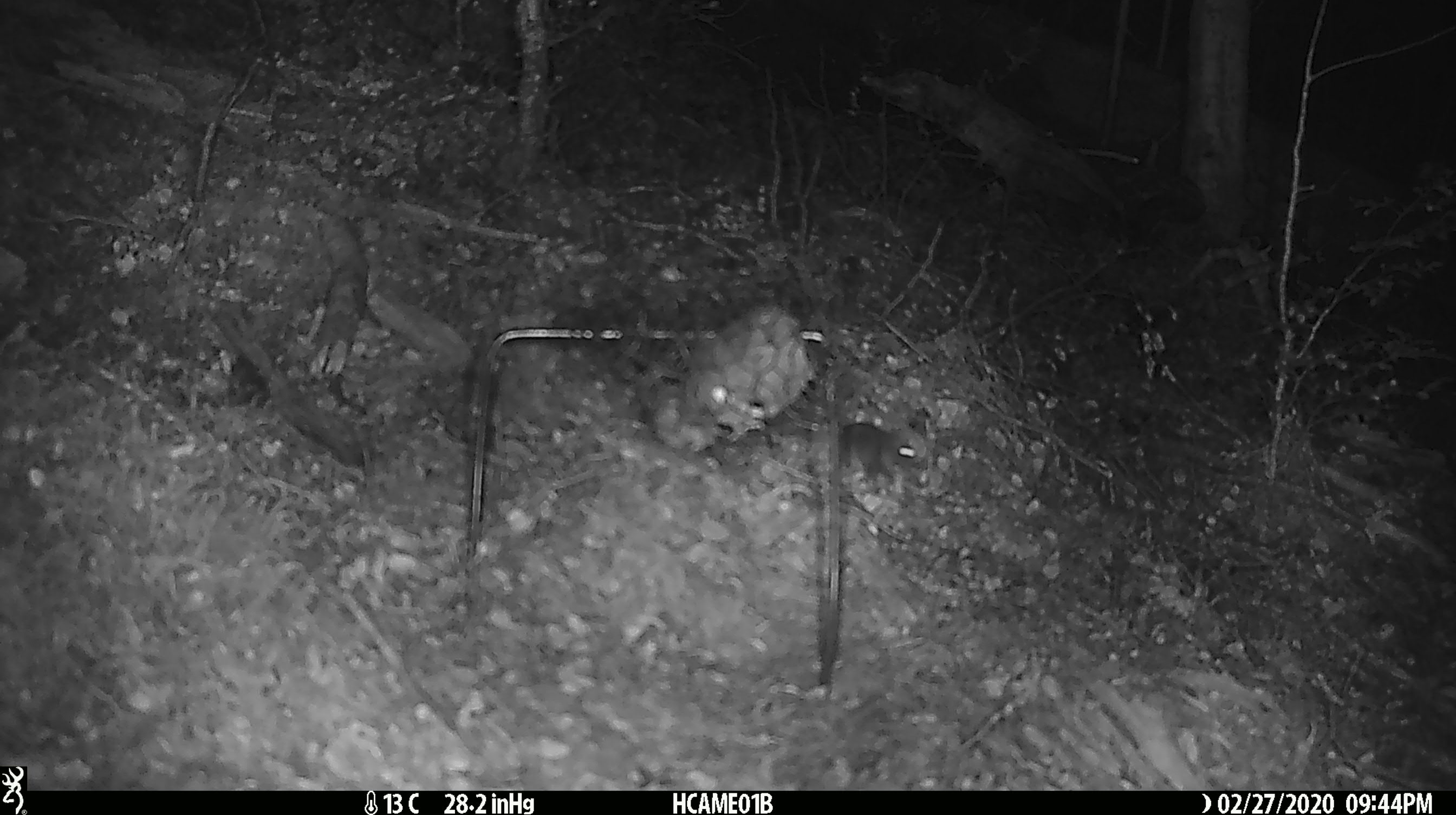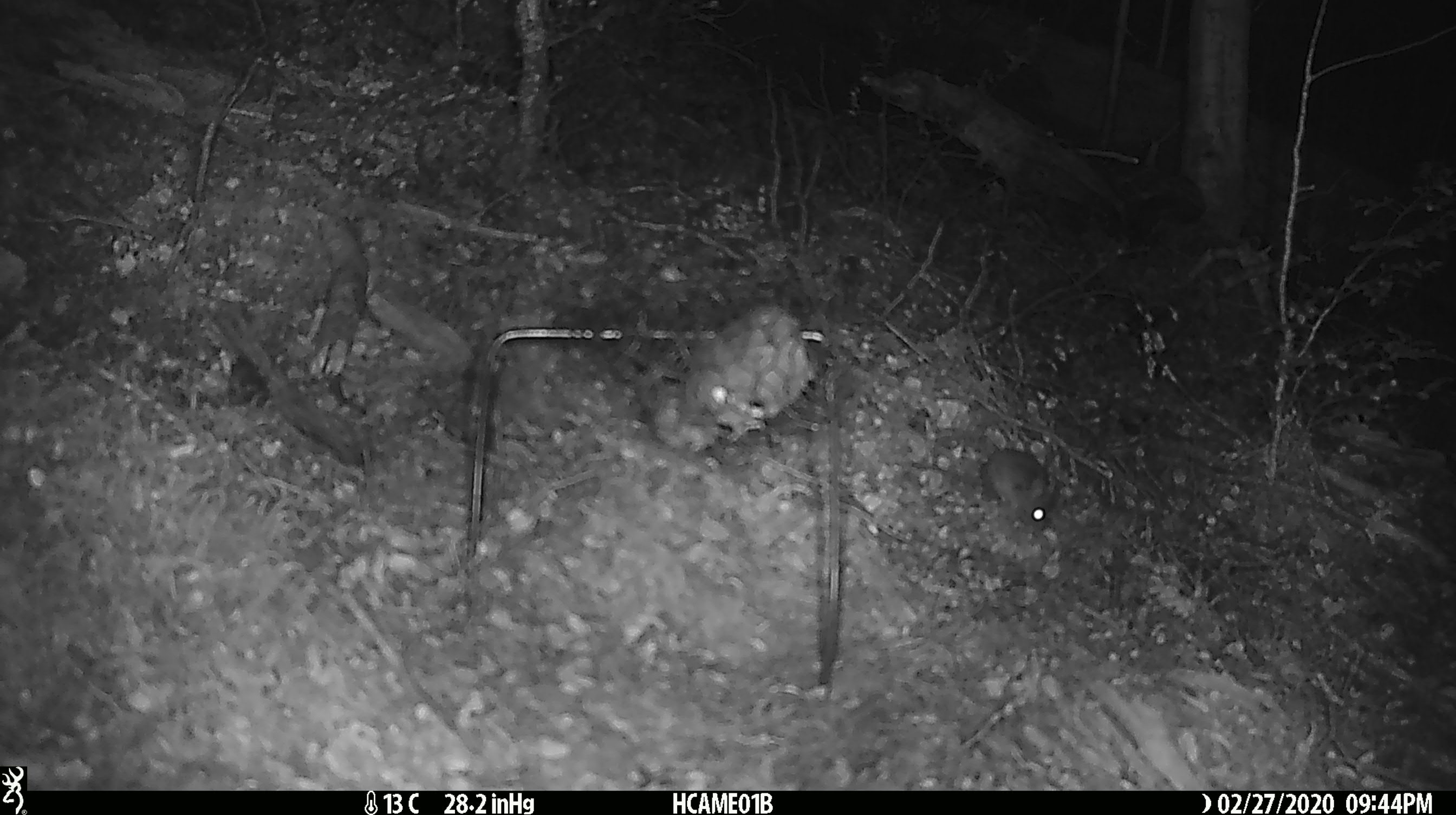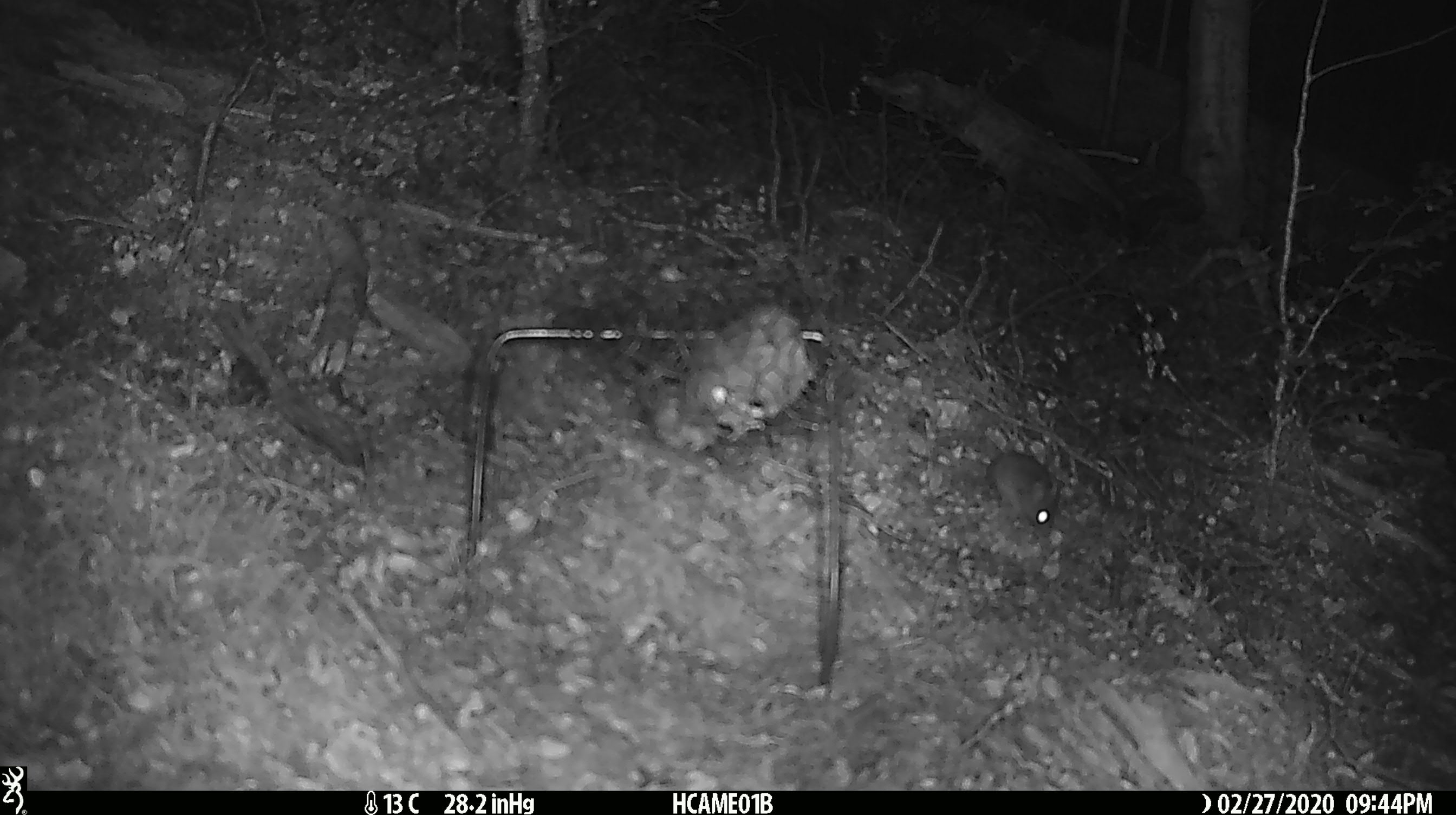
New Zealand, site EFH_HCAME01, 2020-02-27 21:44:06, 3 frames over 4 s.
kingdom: Animalia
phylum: Chordata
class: Mammalia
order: Rodentia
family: Muridae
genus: Mus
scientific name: Mus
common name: mouse